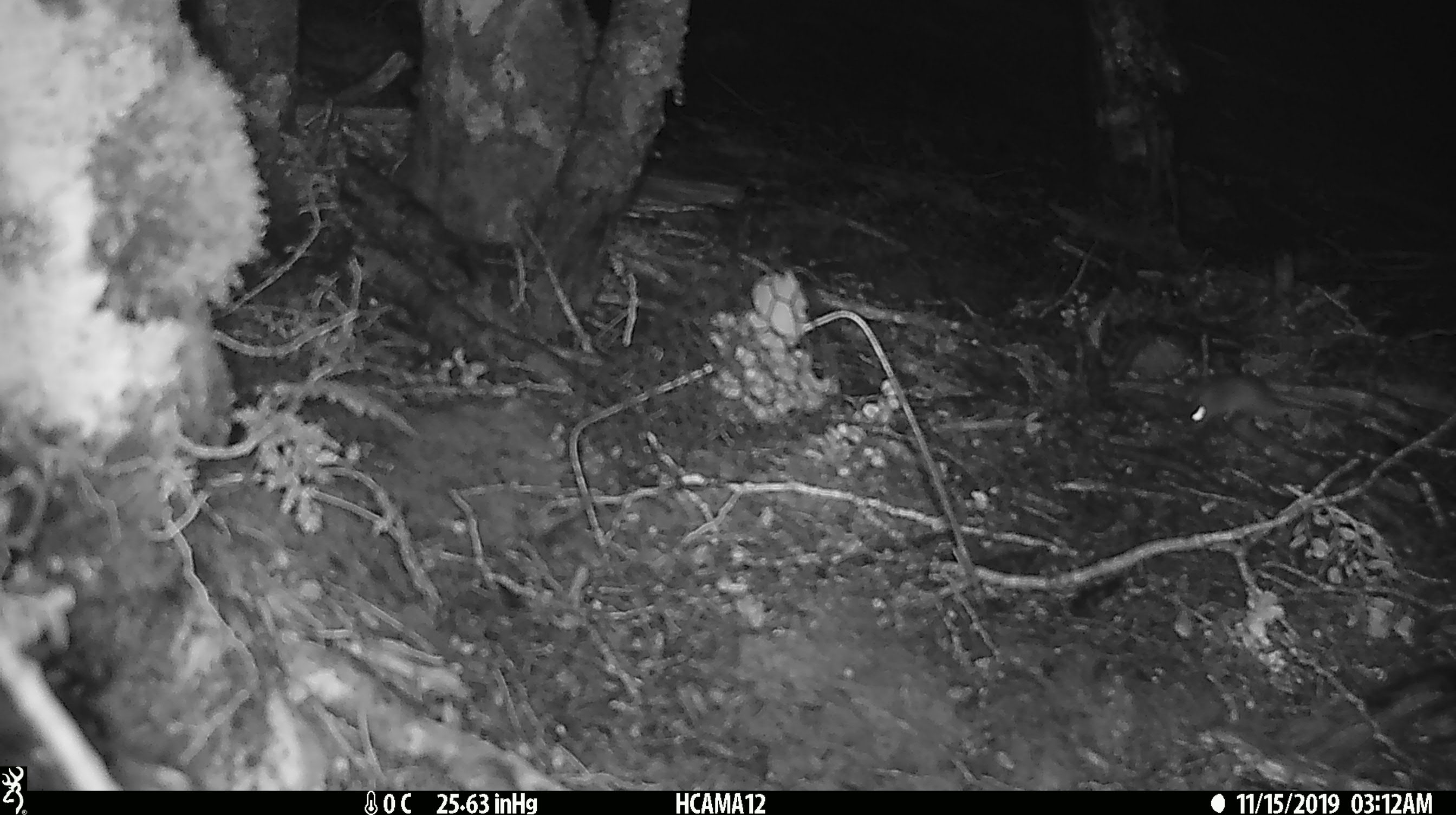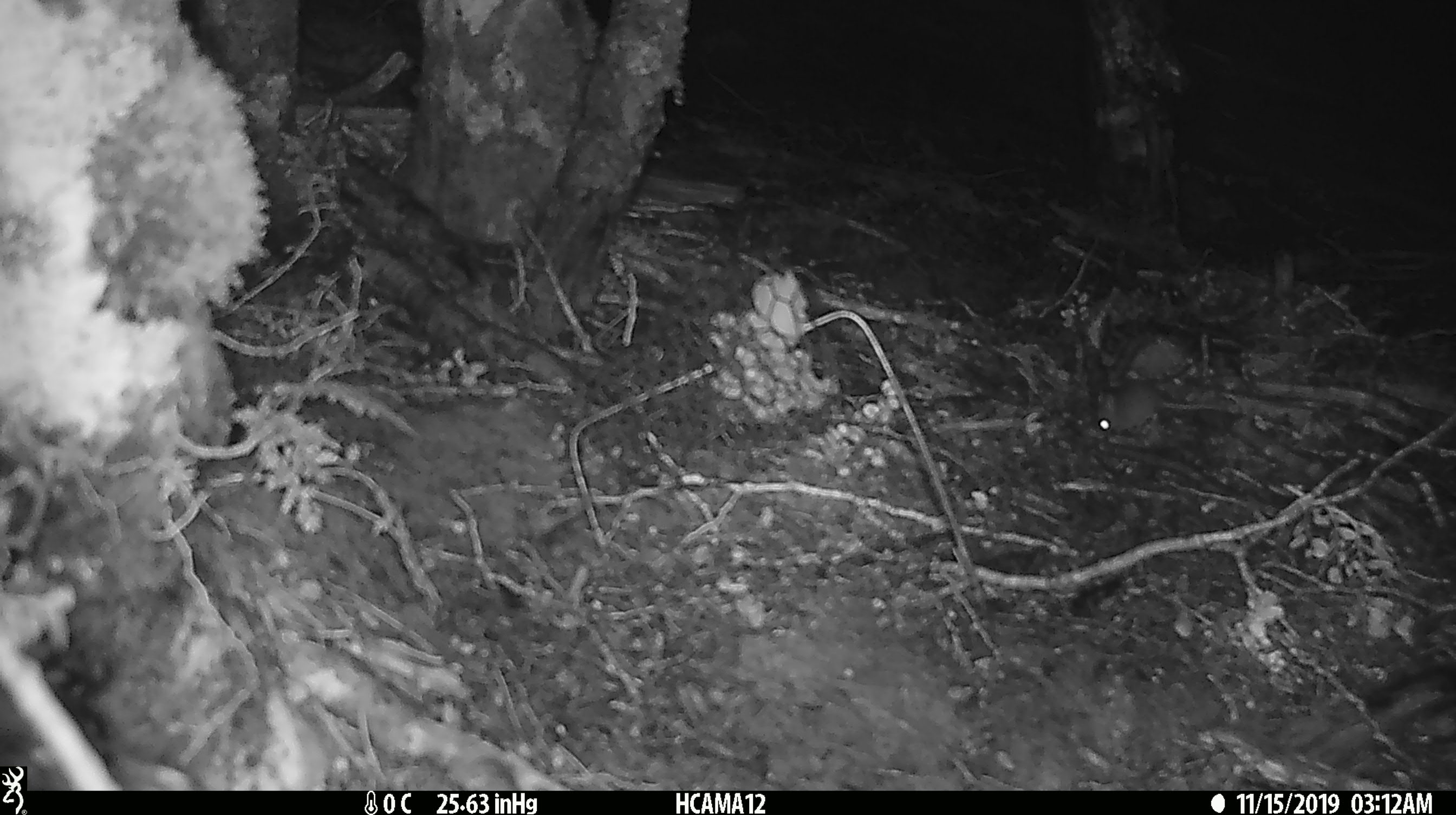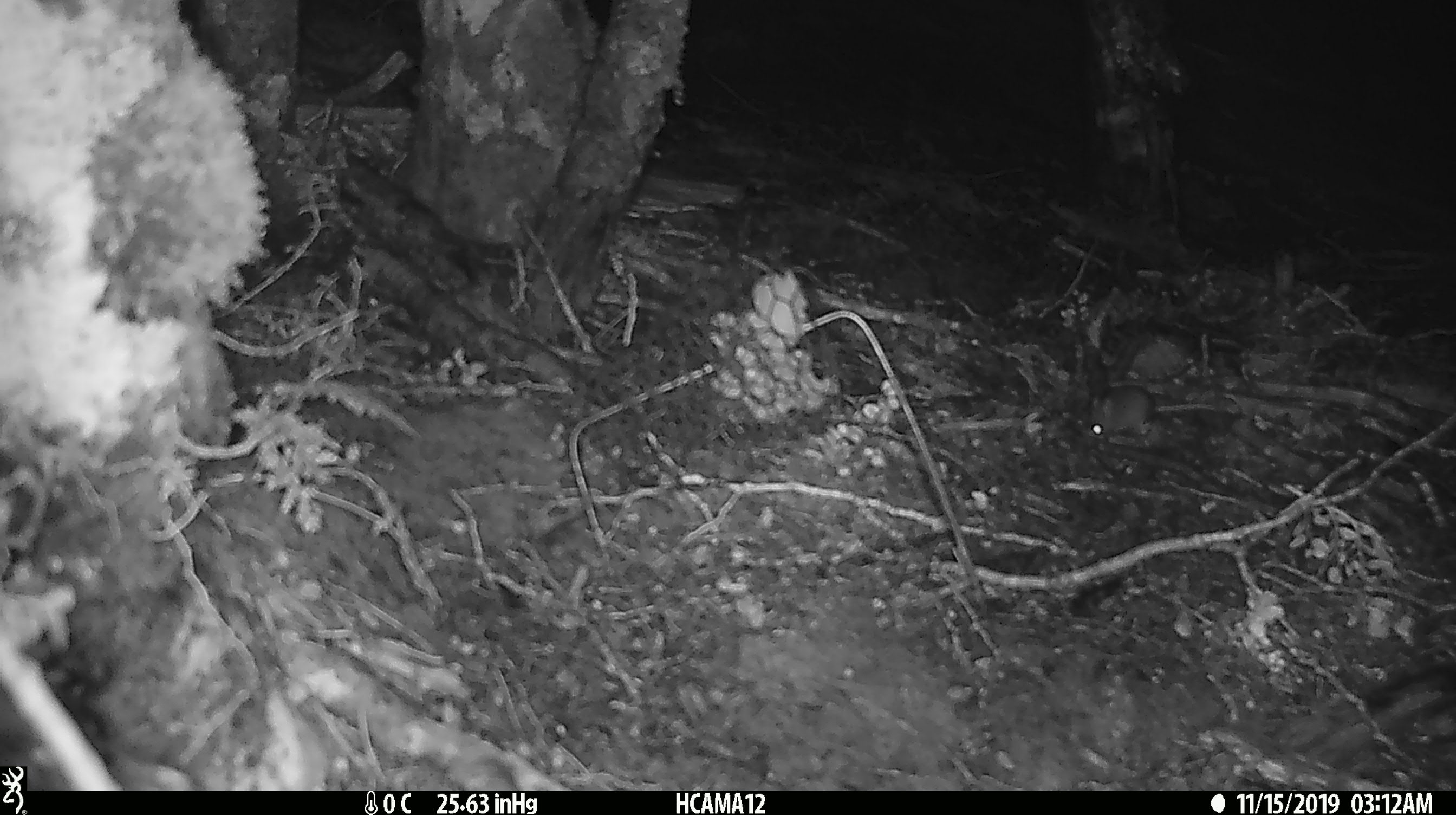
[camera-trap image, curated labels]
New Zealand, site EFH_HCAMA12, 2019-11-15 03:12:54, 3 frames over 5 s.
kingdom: Animalia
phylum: Chordata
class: Mammalia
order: Rodentia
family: Muridae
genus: Mus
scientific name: Mus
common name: mouse